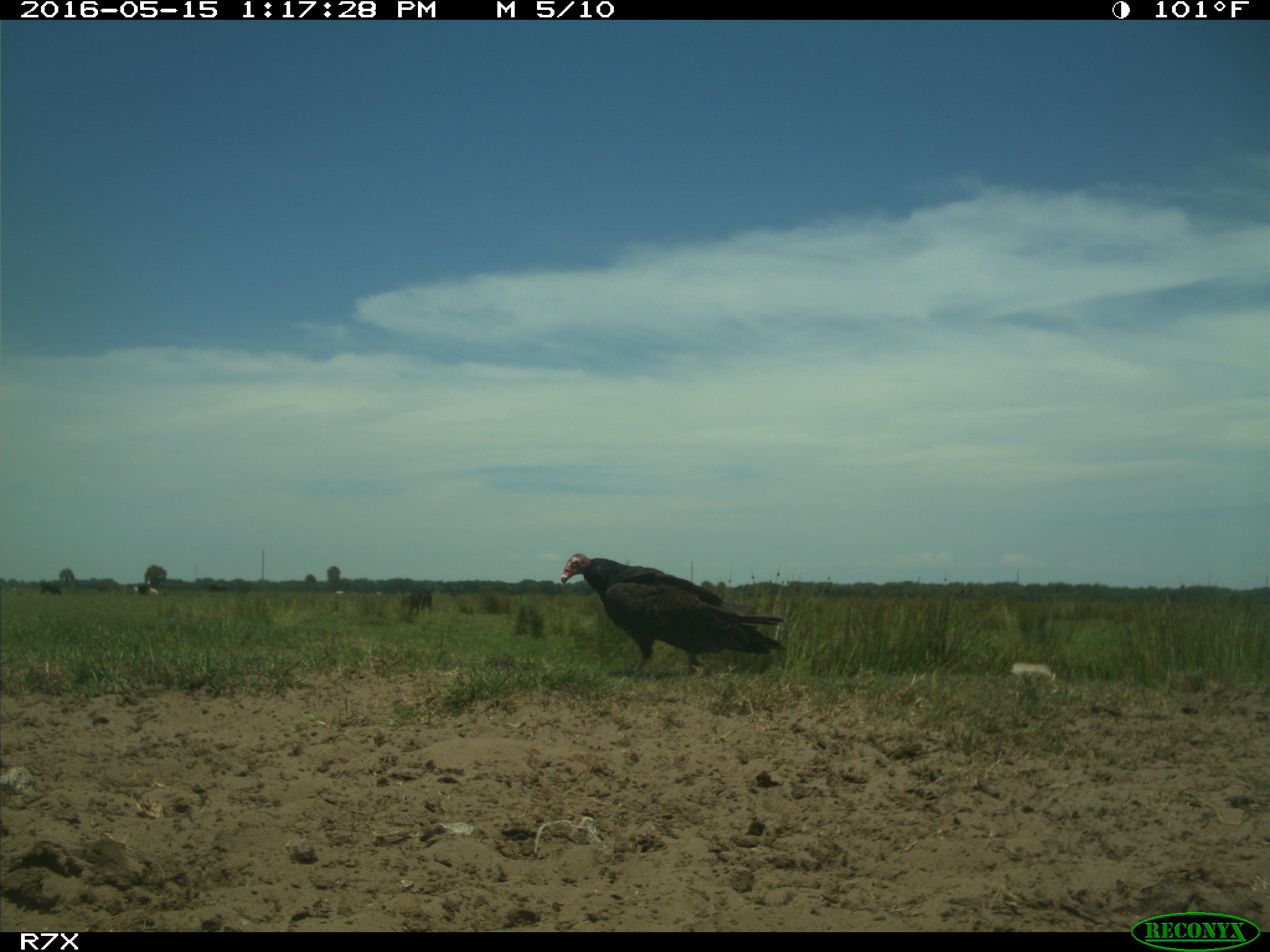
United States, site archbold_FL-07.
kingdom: Animalia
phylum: Chordata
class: Aves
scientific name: Aves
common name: birds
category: unidentified bird